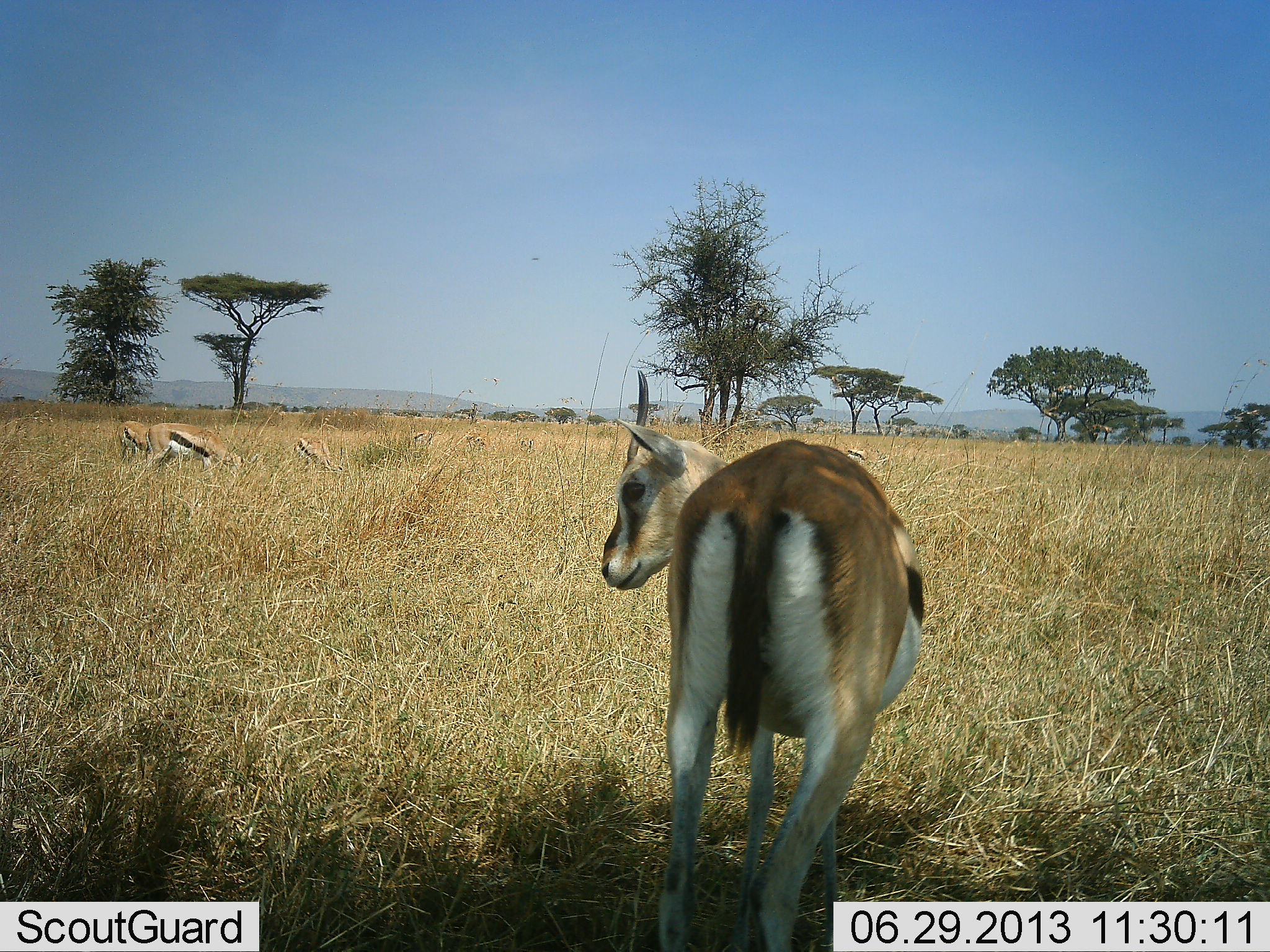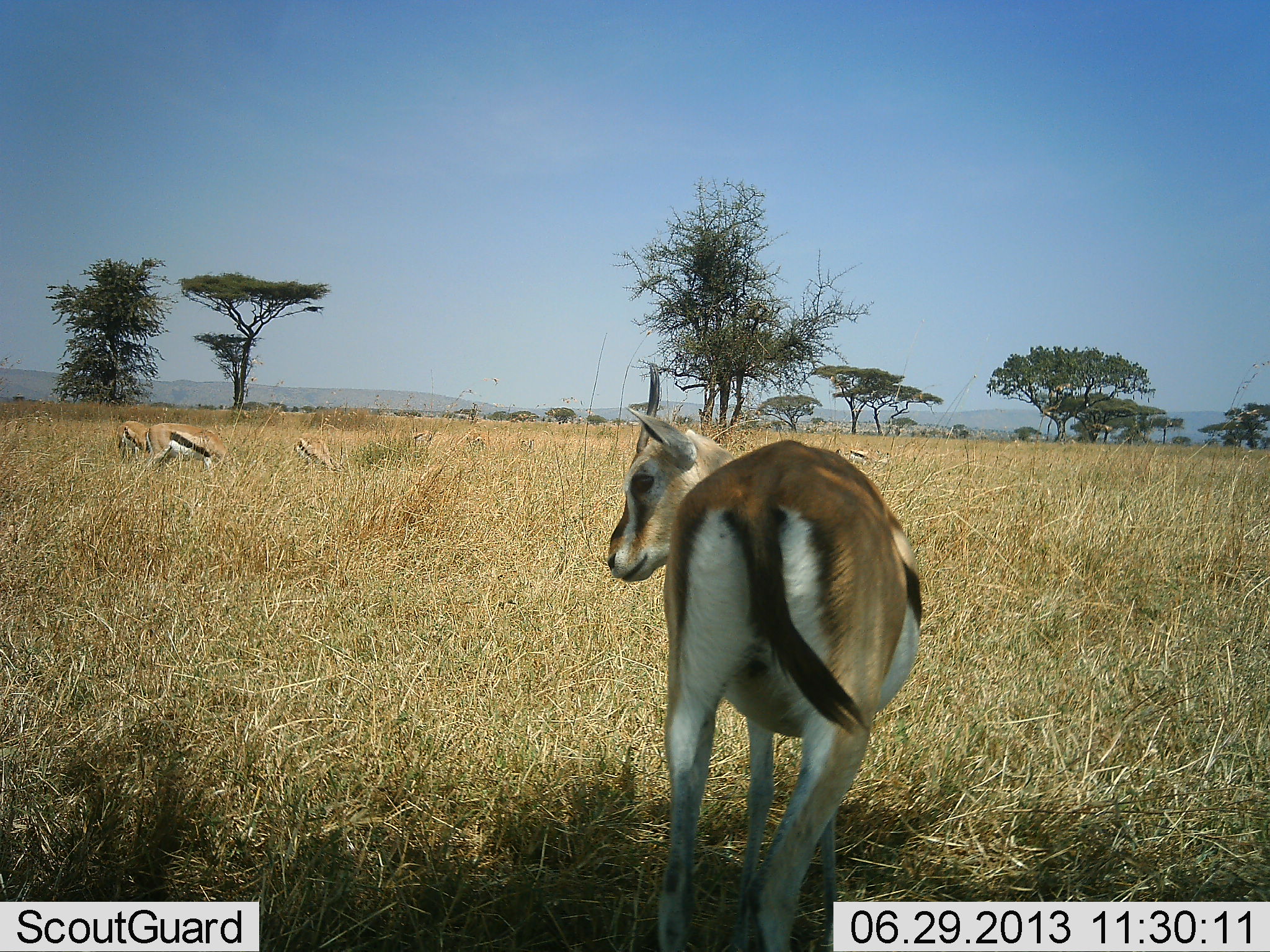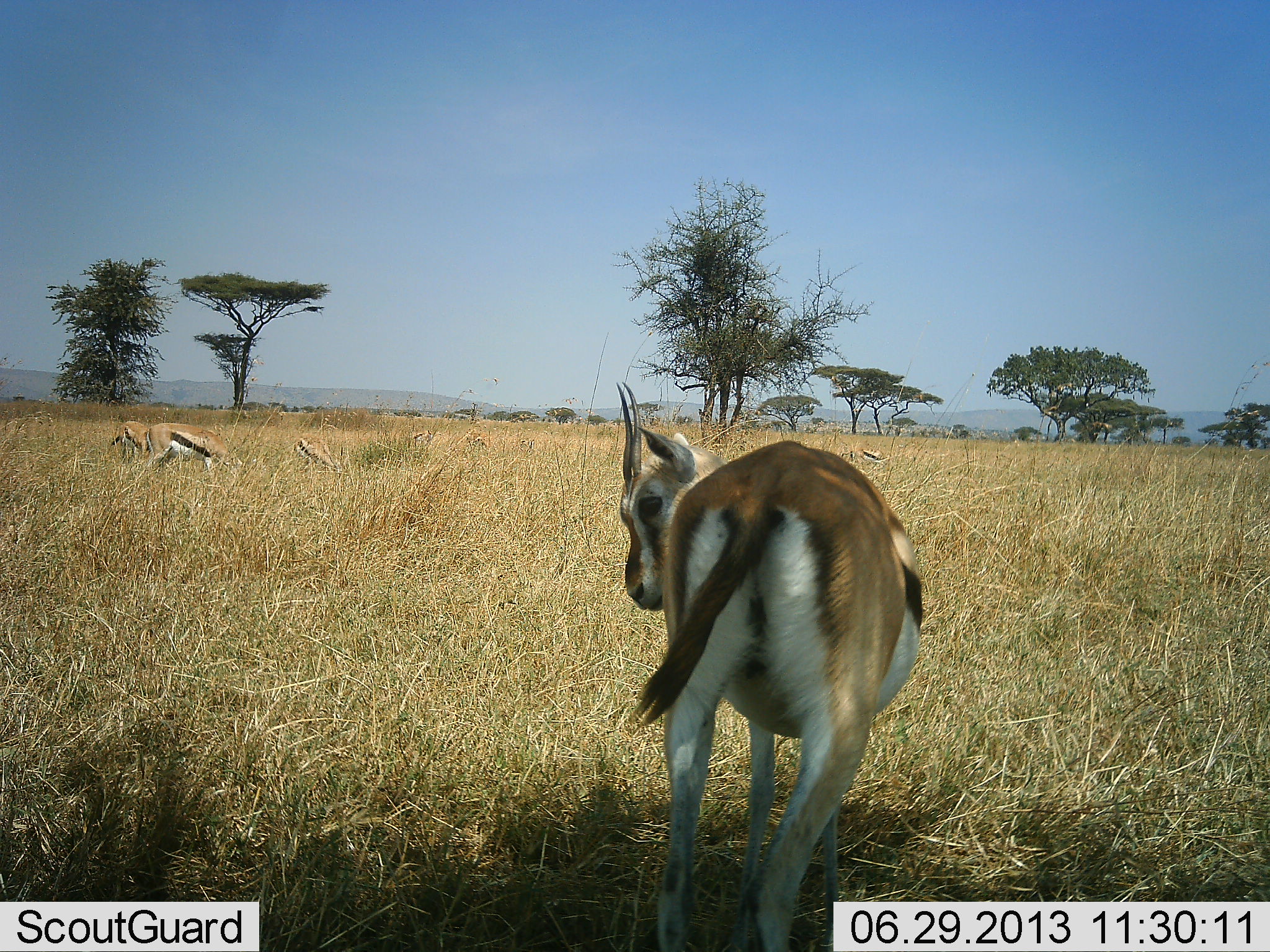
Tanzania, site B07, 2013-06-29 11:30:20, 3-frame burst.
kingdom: Animalia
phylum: Chordata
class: Mammalia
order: Artiodactyla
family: Bovidae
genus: Eudorcas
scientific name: Eudorcas thomsonii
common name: thomson's gazelle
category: gazellethomsons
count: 5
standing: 100%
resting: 4%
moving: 22%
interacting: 0%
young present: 4%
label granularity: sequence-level